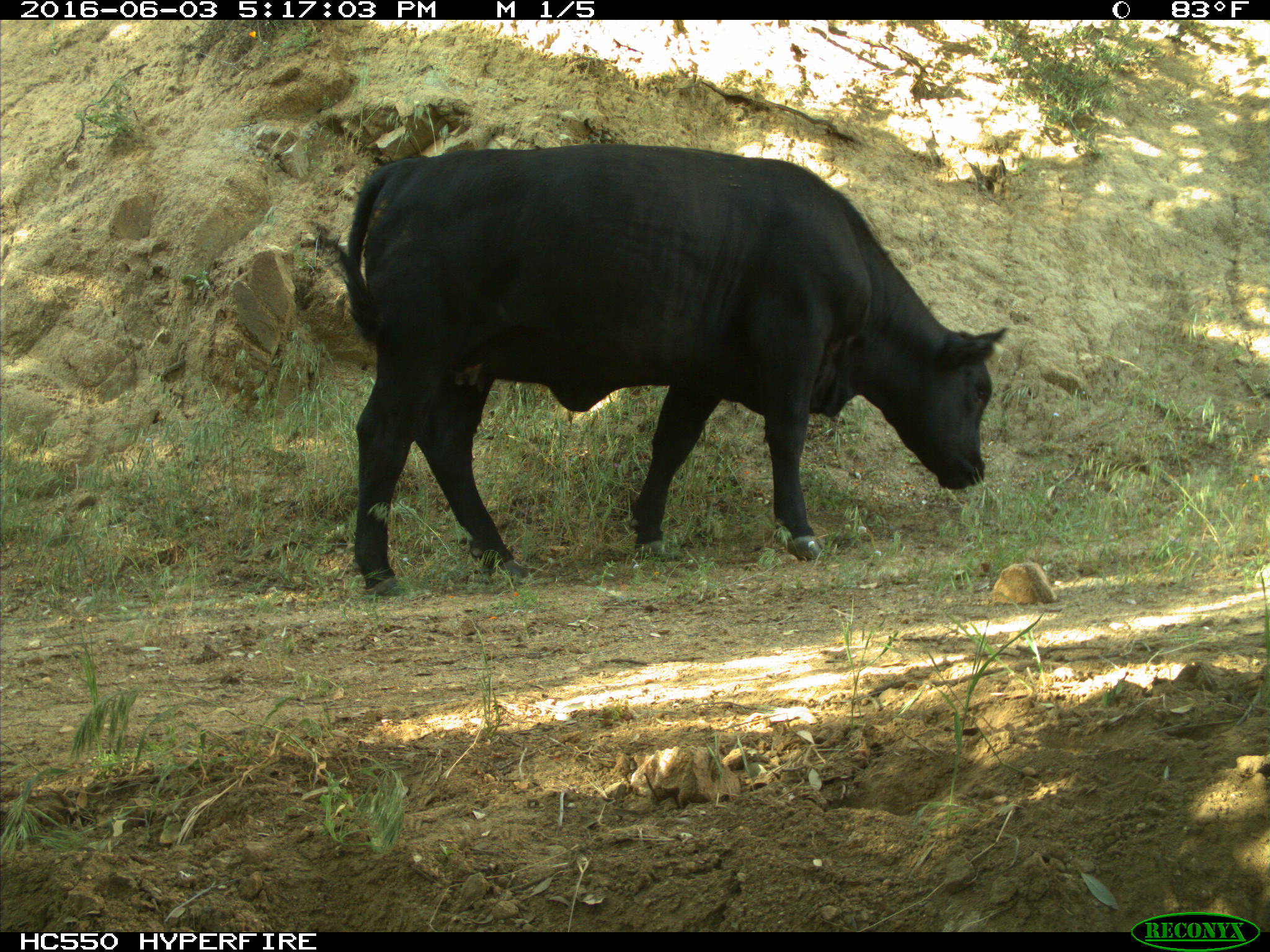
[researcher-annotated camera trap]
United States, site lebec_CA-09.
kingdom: Animalia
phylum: Chordata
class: Mammalia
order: Artiodactyla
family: Bovidae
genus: Bos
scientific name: Bos taurus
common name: domestic cow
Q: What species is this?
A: Bos taurus (domestic cow).